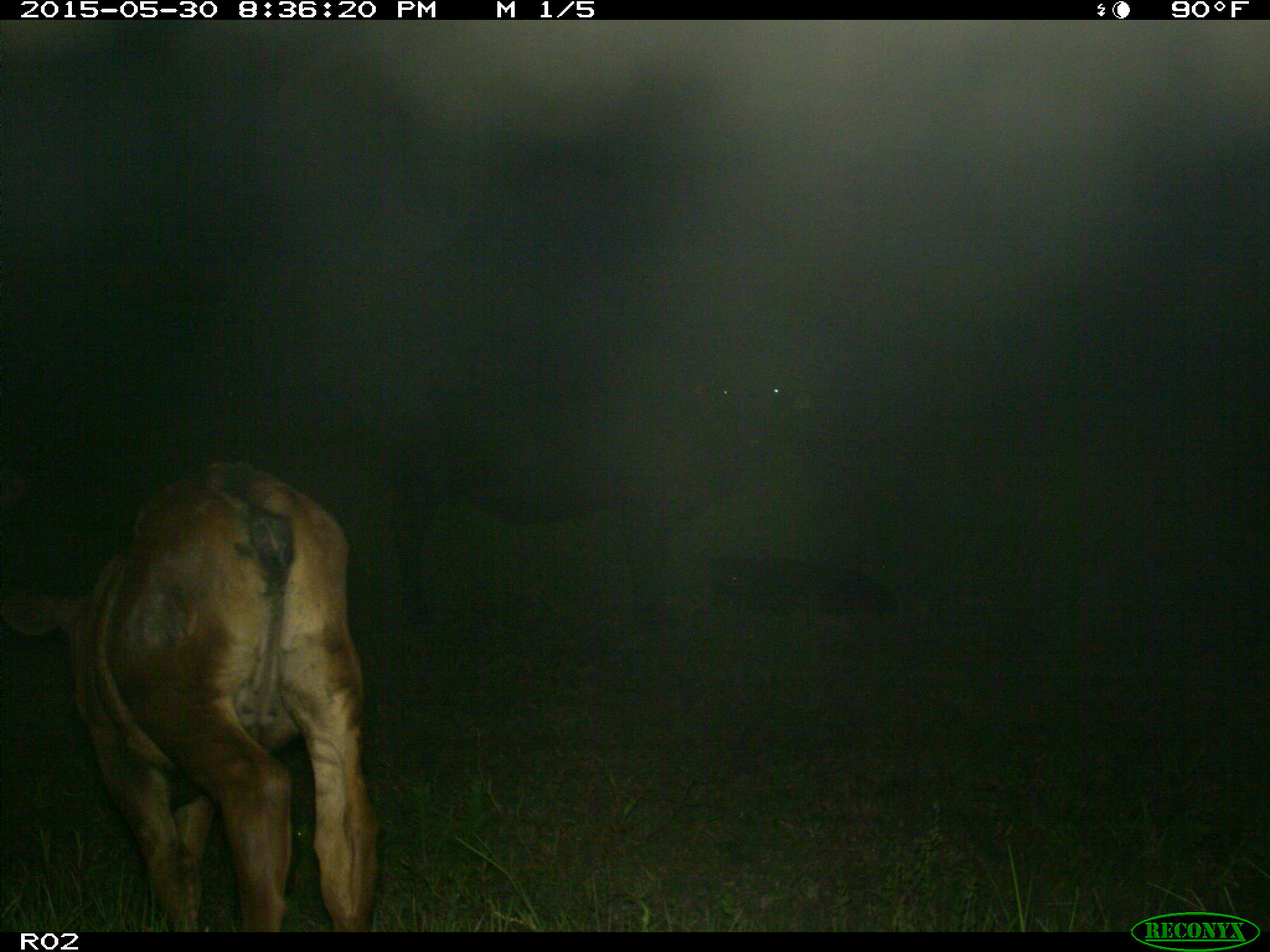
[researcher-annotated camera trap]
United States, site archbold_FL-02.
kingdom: Animalia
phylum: Chordata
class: Mammalia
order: Artiodactyla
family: Bovidae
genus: Bos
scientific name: Bos taurus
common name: domestic cow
Bos taurus (domestic cow).